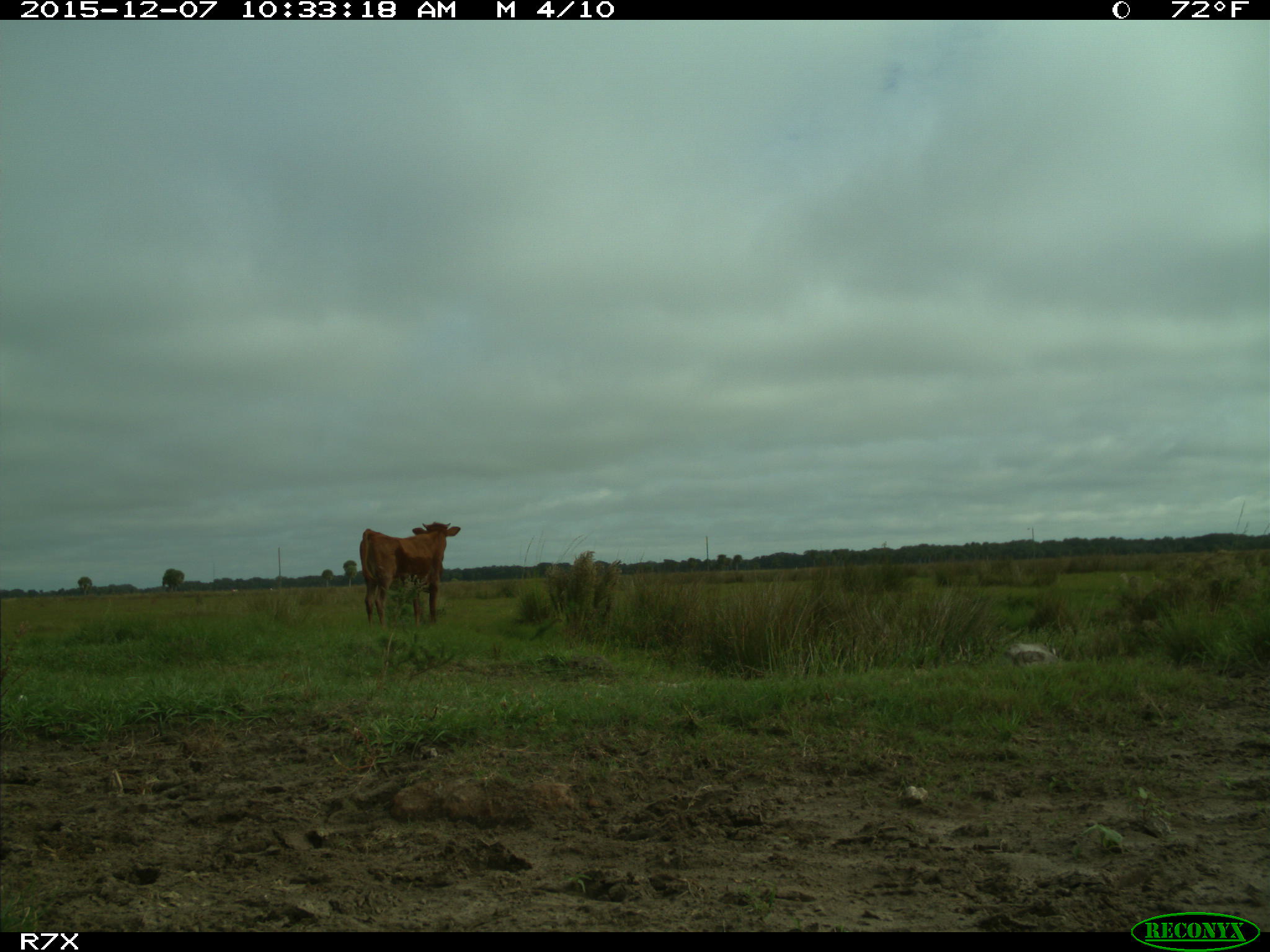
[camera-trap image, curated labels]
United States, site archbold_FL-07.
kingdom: Animalia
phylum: Chordata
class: Mammalia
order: Artiodactyla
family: Bovidae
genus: Bos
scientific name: Bos taurus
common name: domestic cow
Bos taurus (domestic cow).